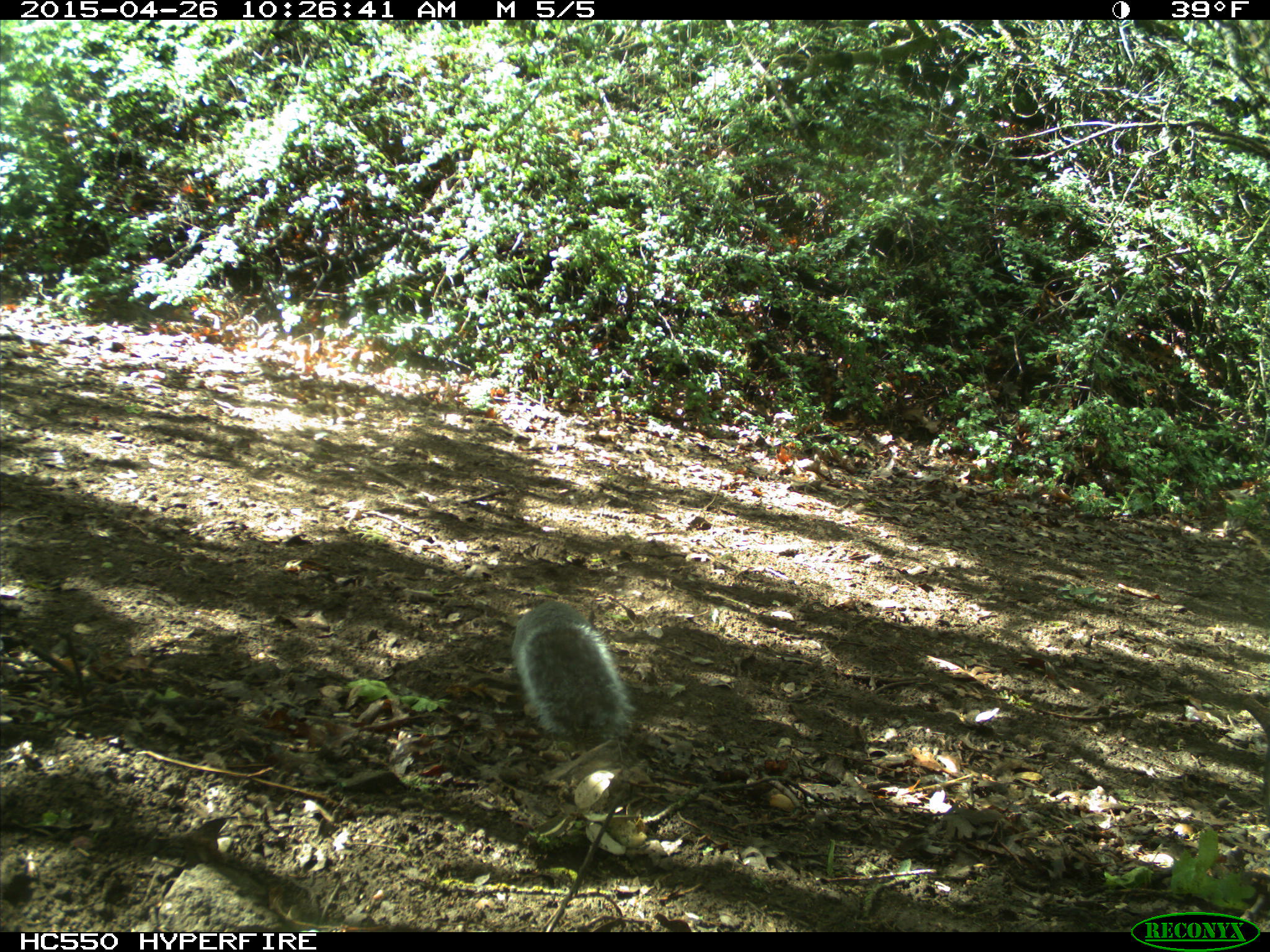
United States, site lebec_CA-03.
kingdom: Animalia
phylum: Chordata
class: Mammalia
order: Rodentia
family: Sciuridae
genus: Sciurus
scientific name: Sciurus carolinensis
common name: eastern gray squirrel